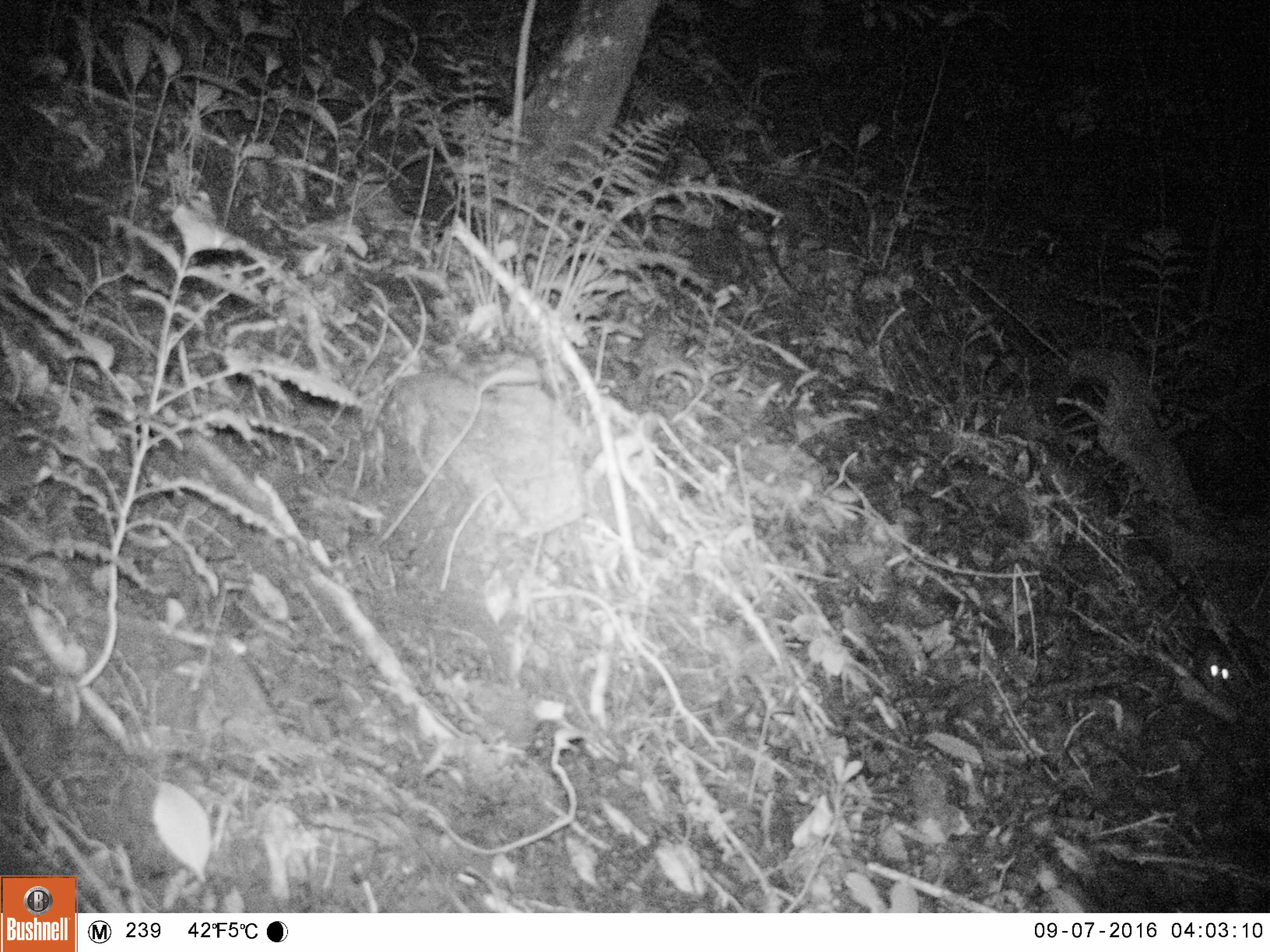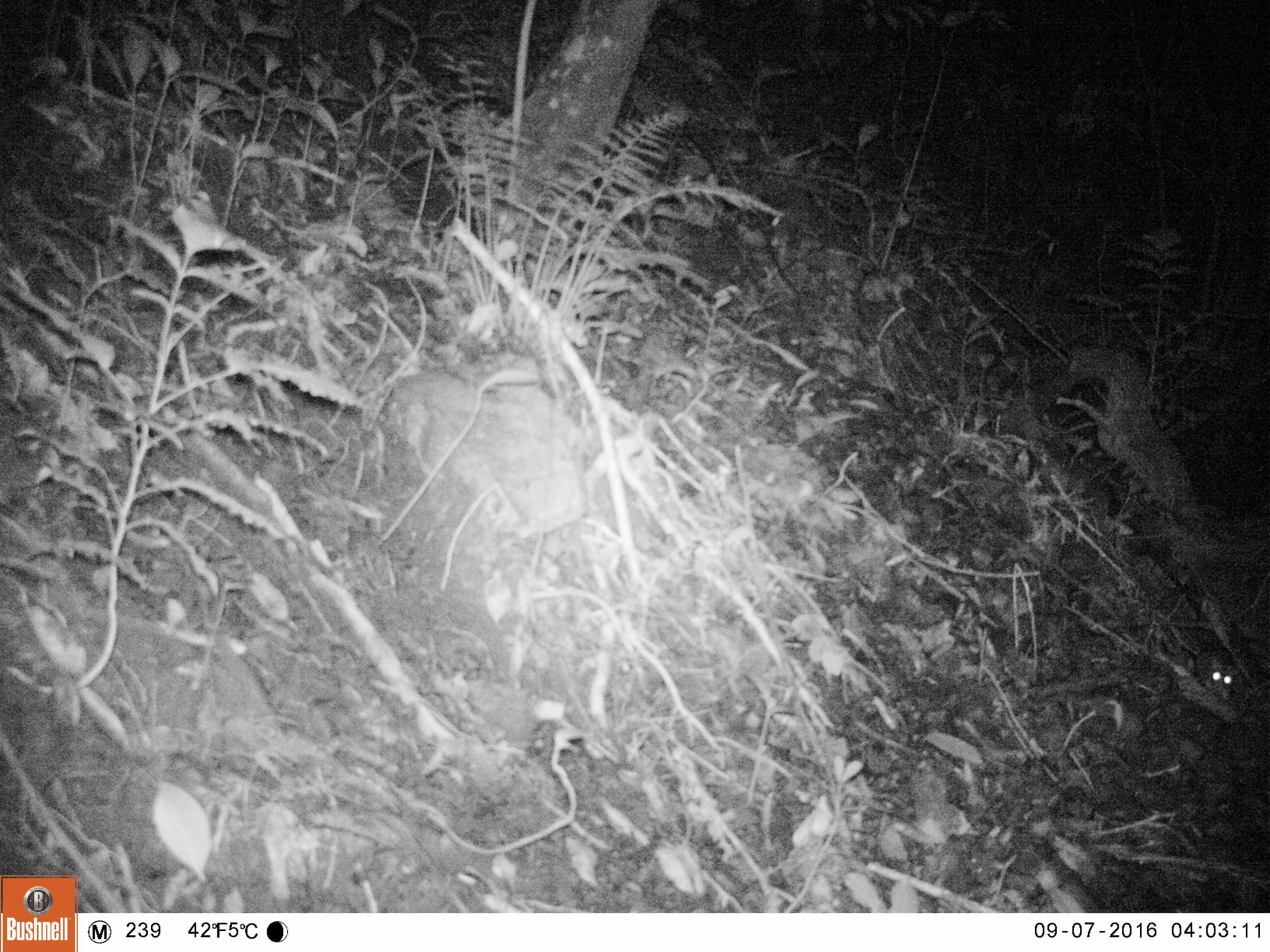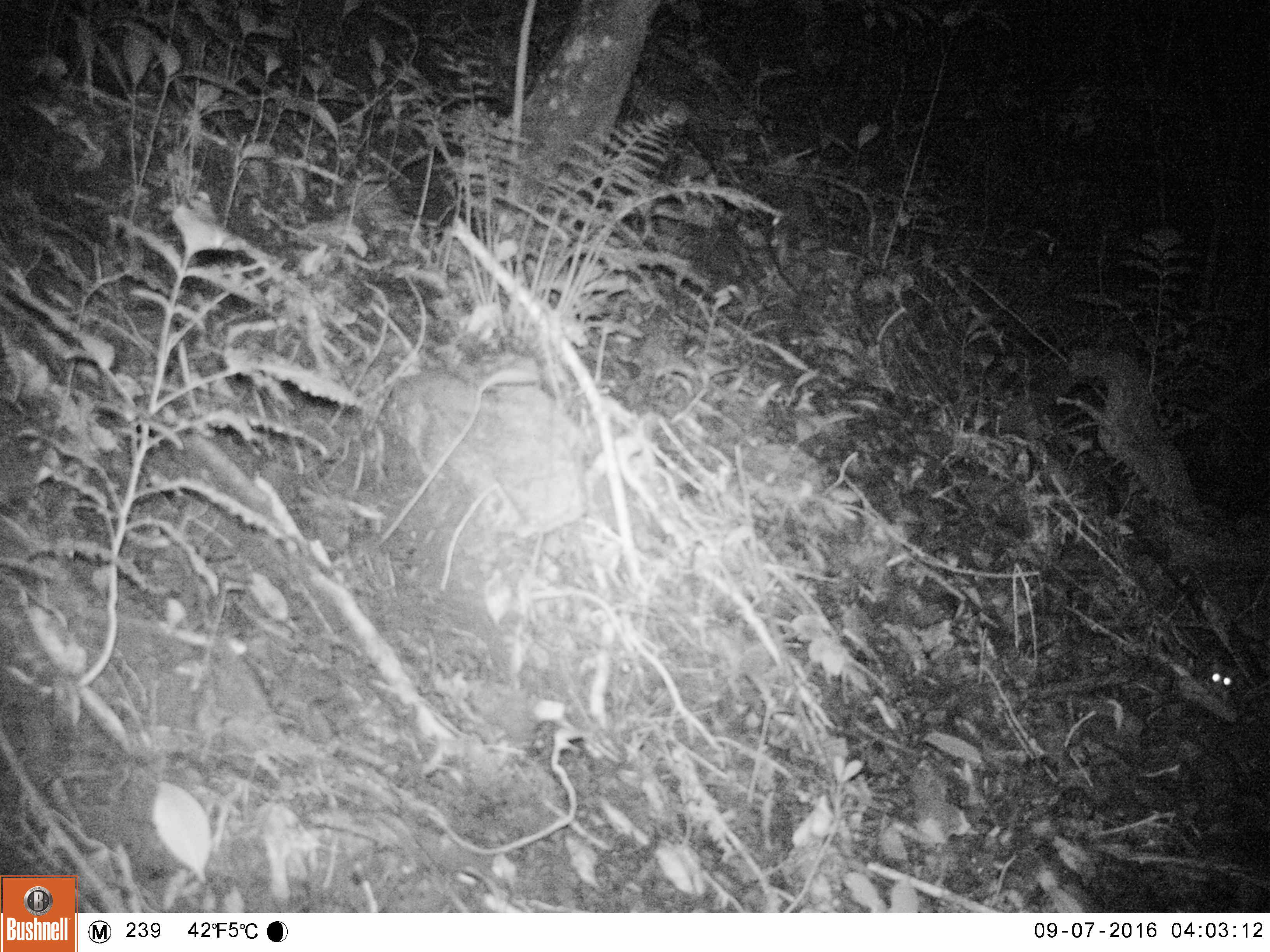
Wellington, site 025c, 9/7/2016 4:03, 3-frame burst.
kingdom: Animalia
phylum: Chordata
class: Mammalia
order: Rodentia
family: Muridae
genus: Rattus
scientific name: Rattus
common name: rat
Rat (Rattus).